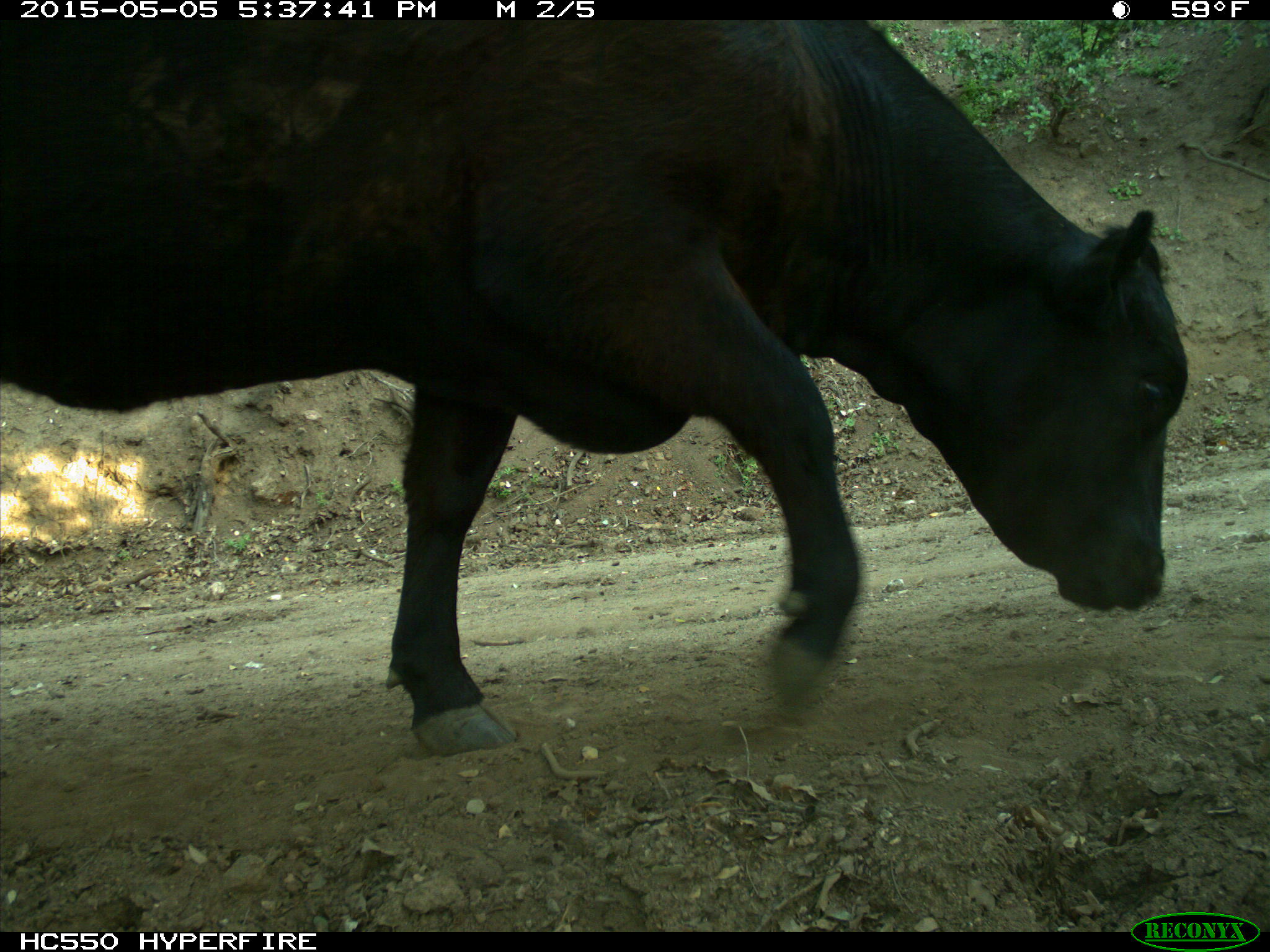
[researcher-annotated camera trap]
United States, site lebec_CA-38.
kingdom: Animalia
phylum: Chordata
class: Mammalia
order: Artiodactyla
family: Bovidae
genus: Bos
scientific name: Bos taurus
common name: domestic cow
Bos taurus (domestic cow).